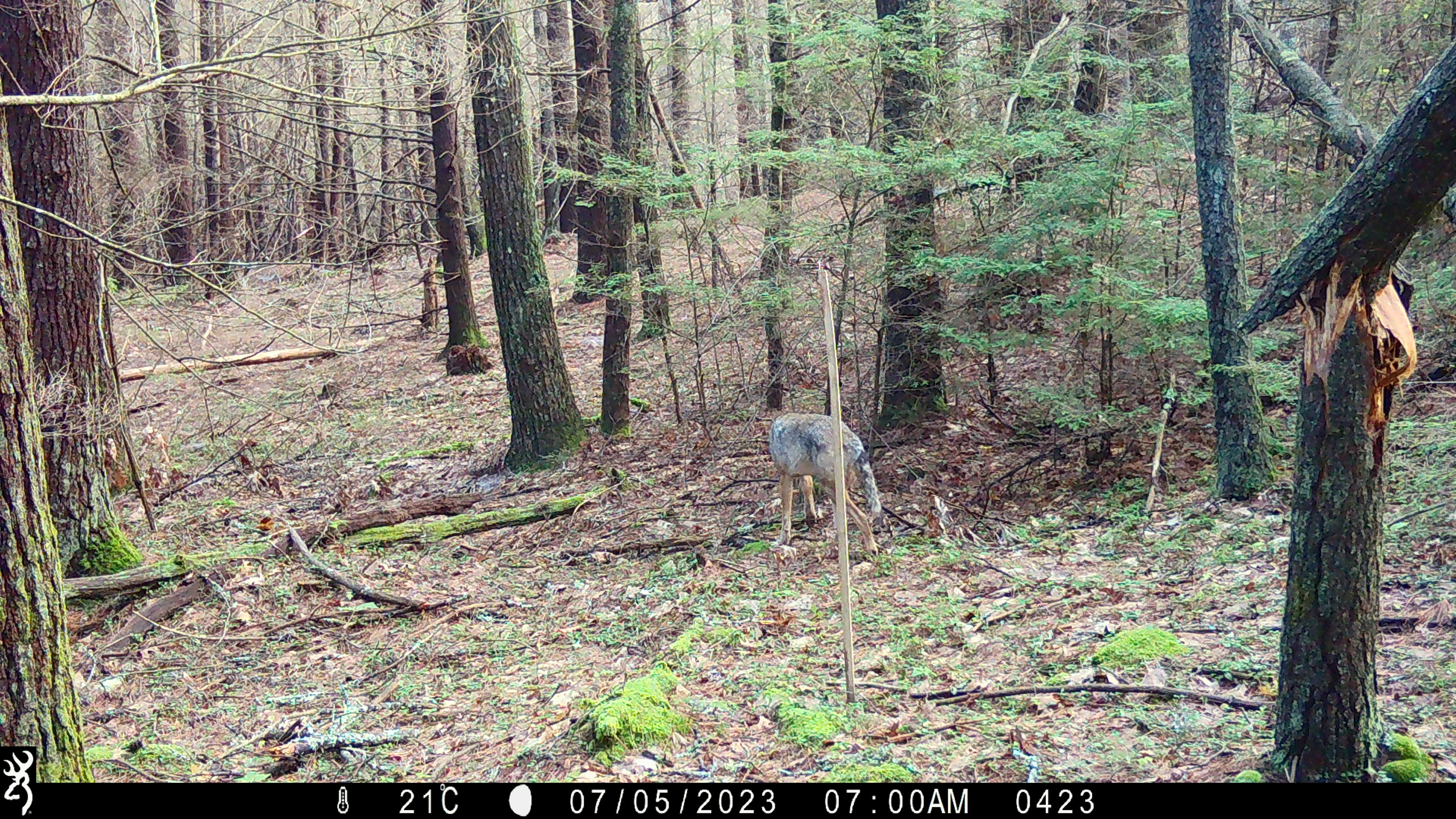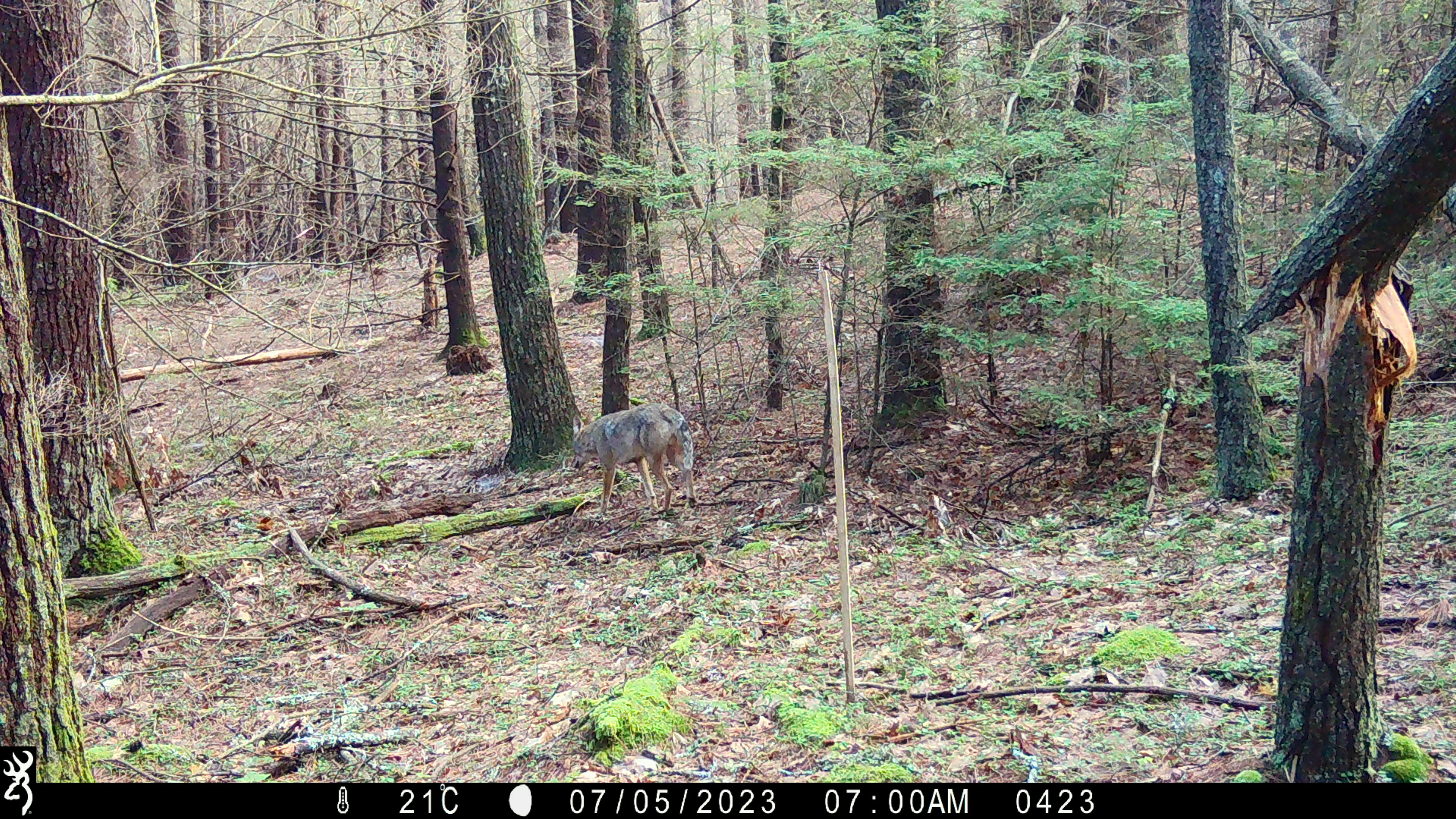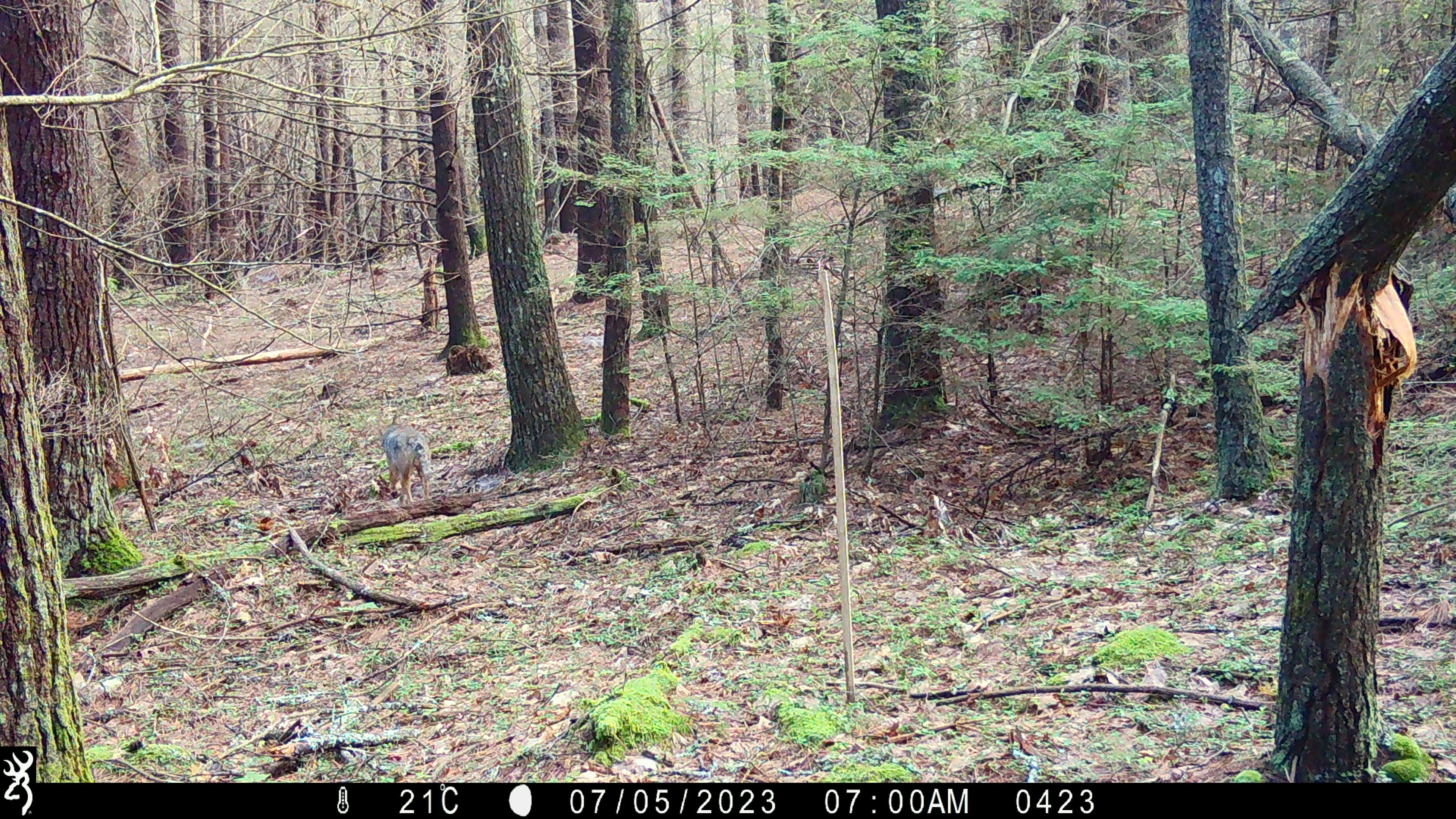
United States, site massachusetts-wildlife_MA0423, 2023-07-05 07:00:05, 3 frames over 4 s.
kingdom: Animalia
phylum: Chordata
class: Mammalia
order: Carnivora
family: Canidae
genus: Canis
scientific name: Canis latrans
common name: coyote